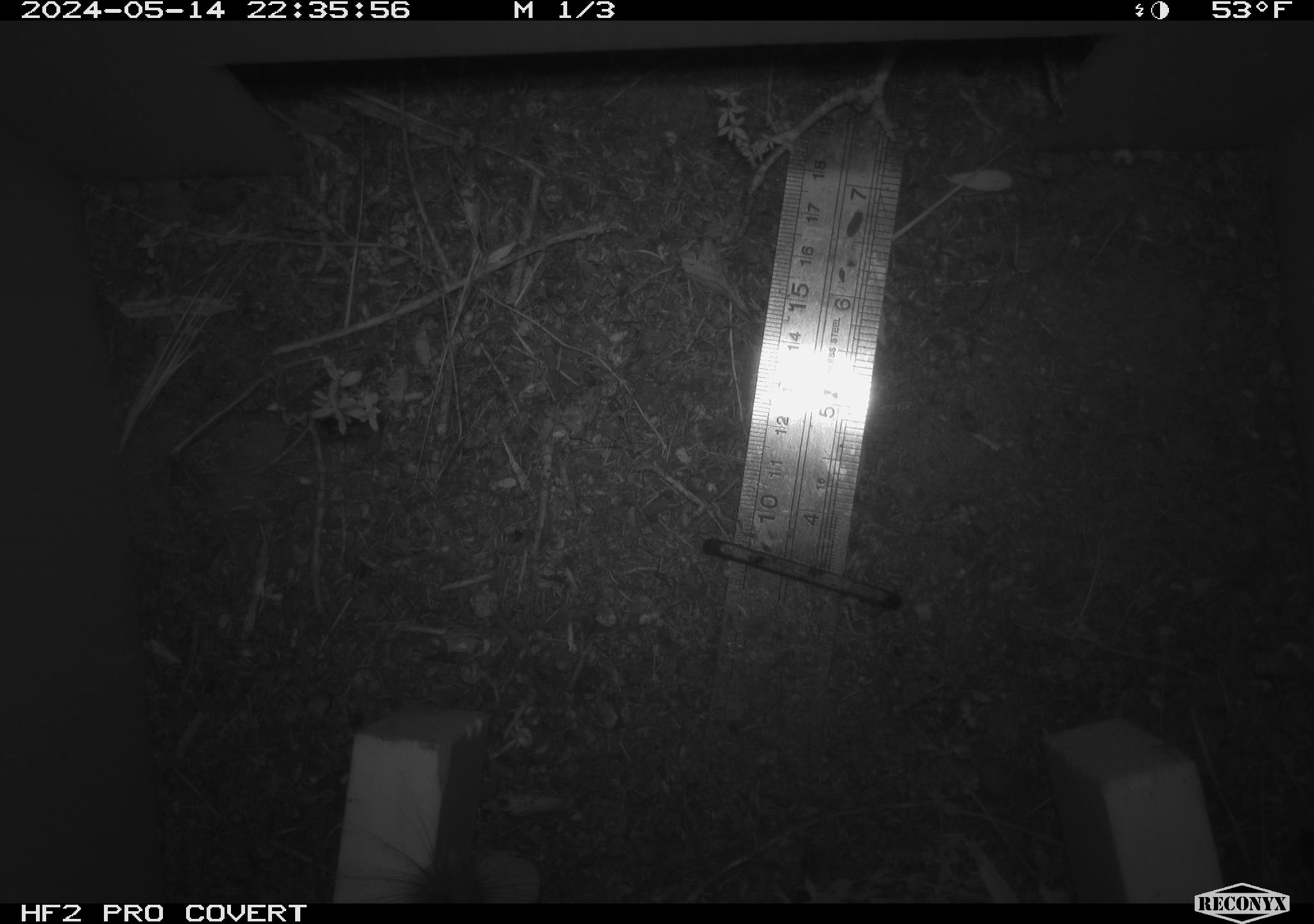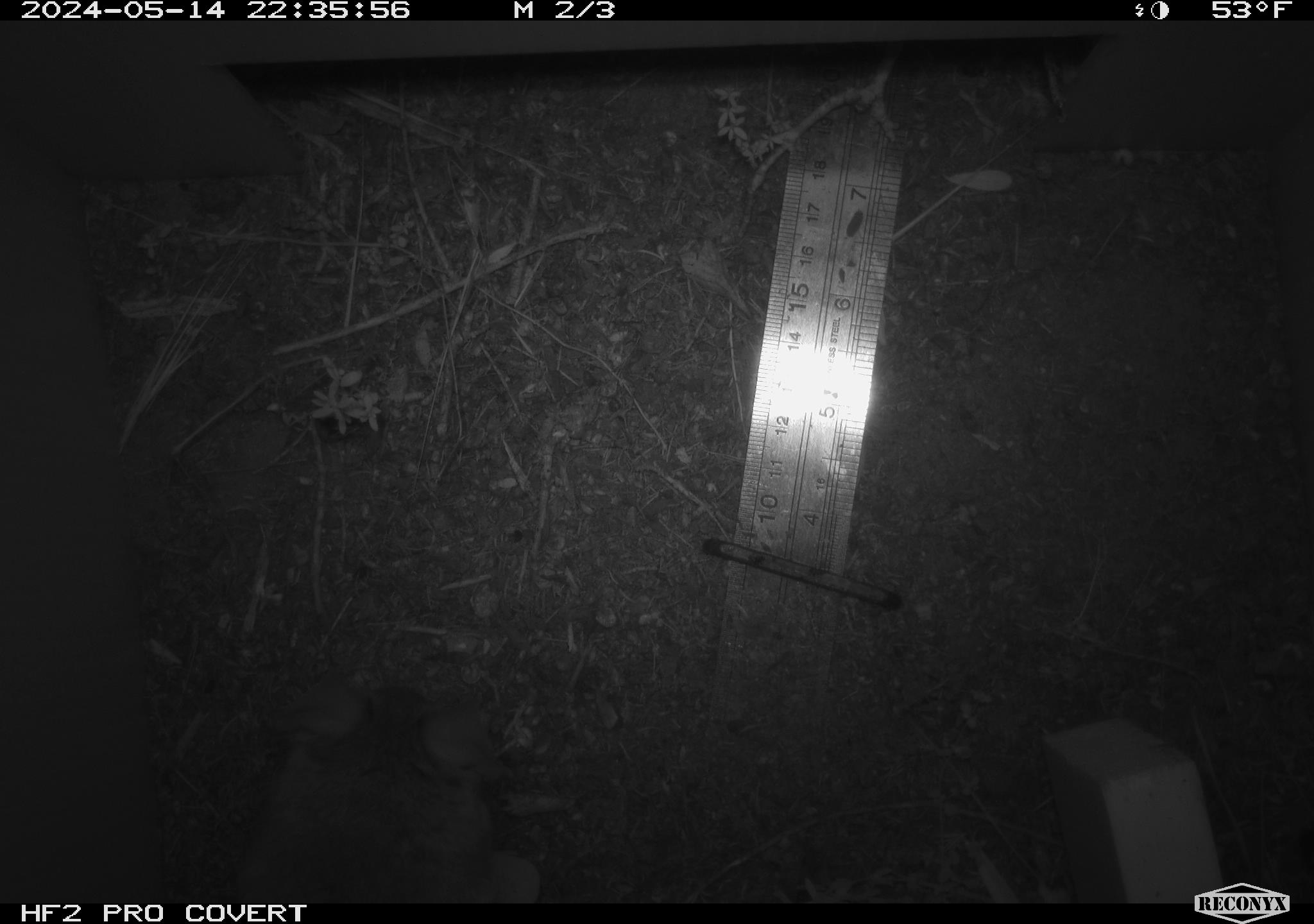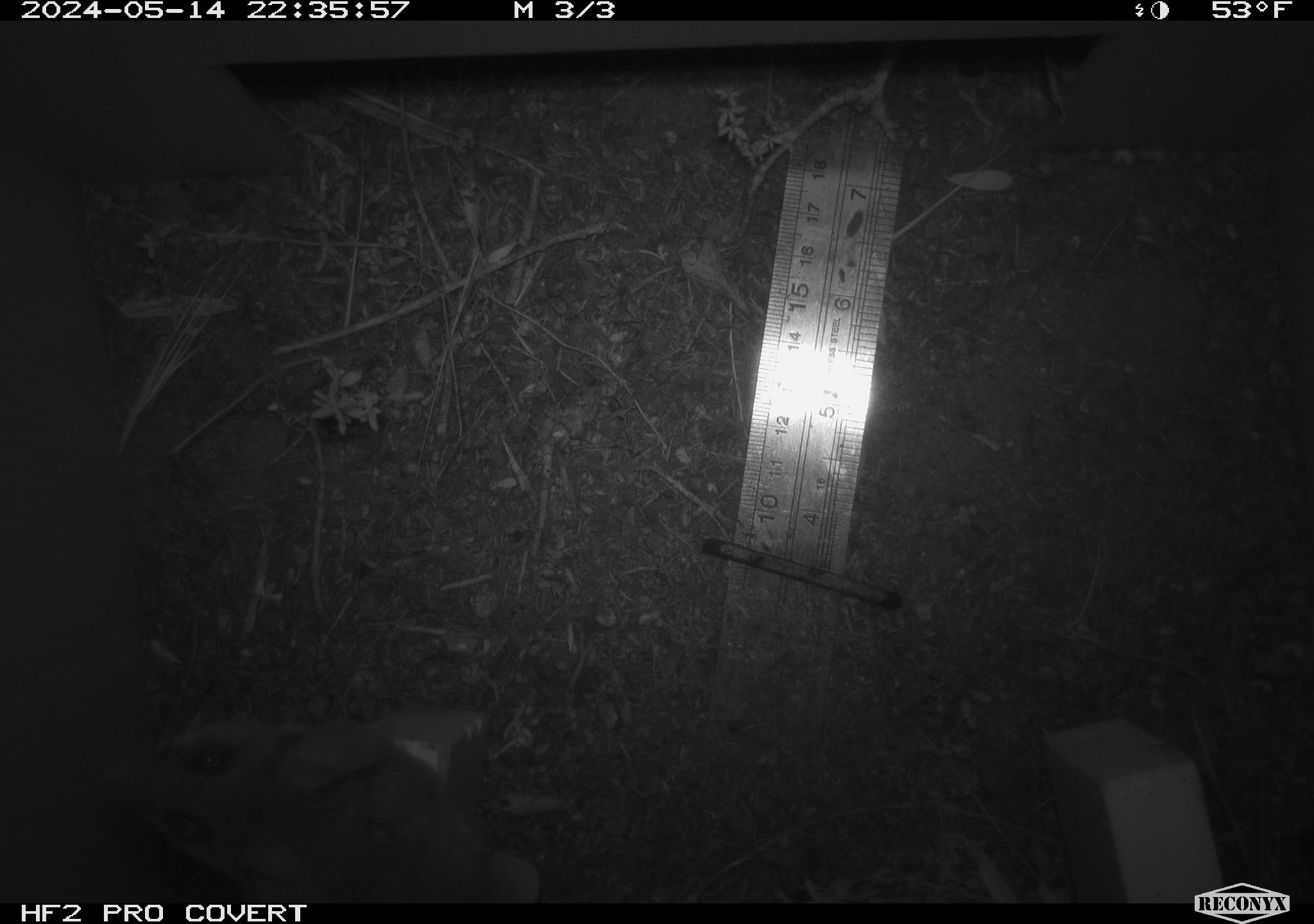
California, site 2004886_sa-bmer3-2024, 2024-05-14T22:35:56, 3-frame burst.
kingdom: Animalia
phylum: Chordata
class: Mammalia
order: Rodentia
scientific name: Rodentia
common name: mouse species